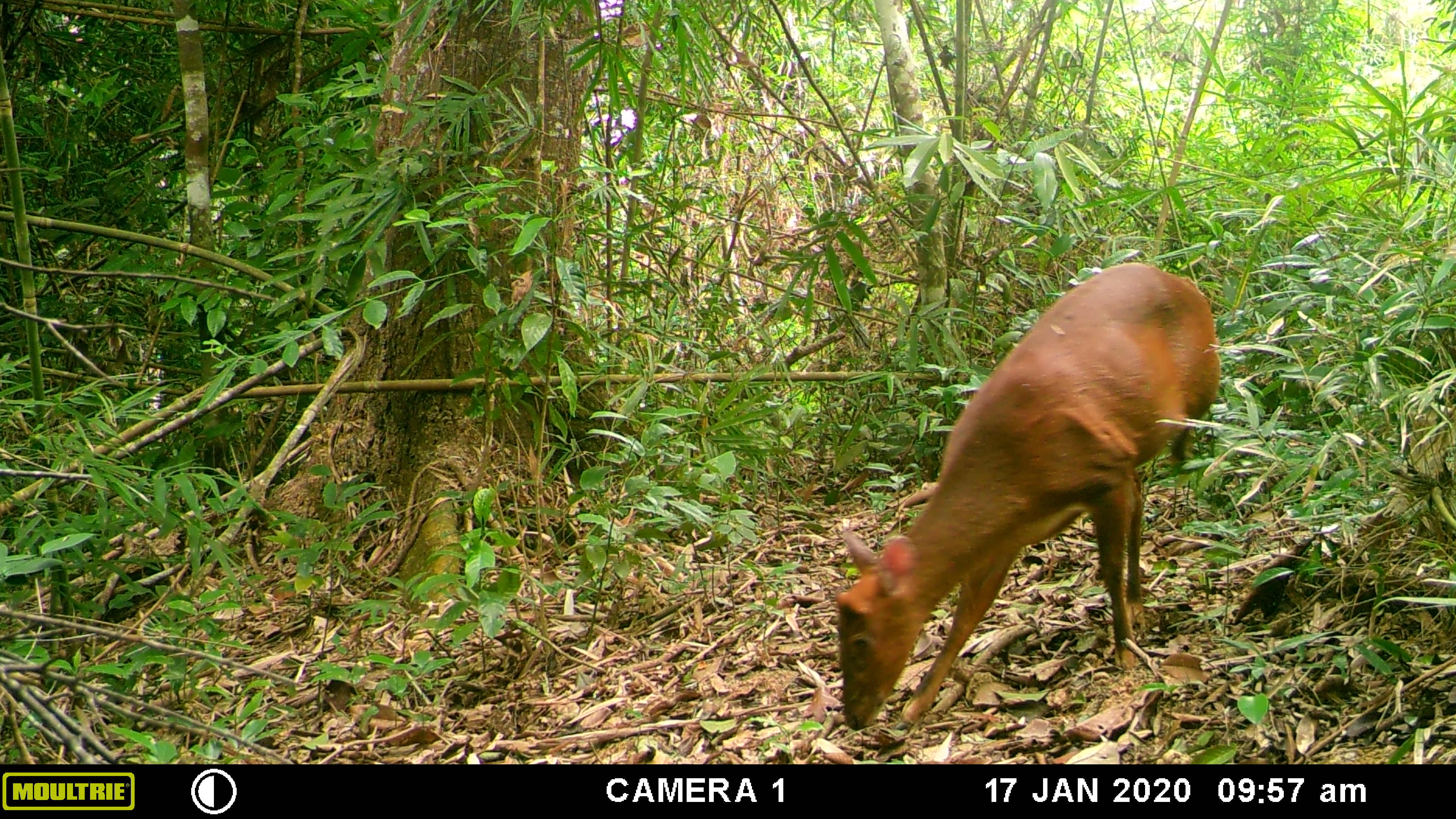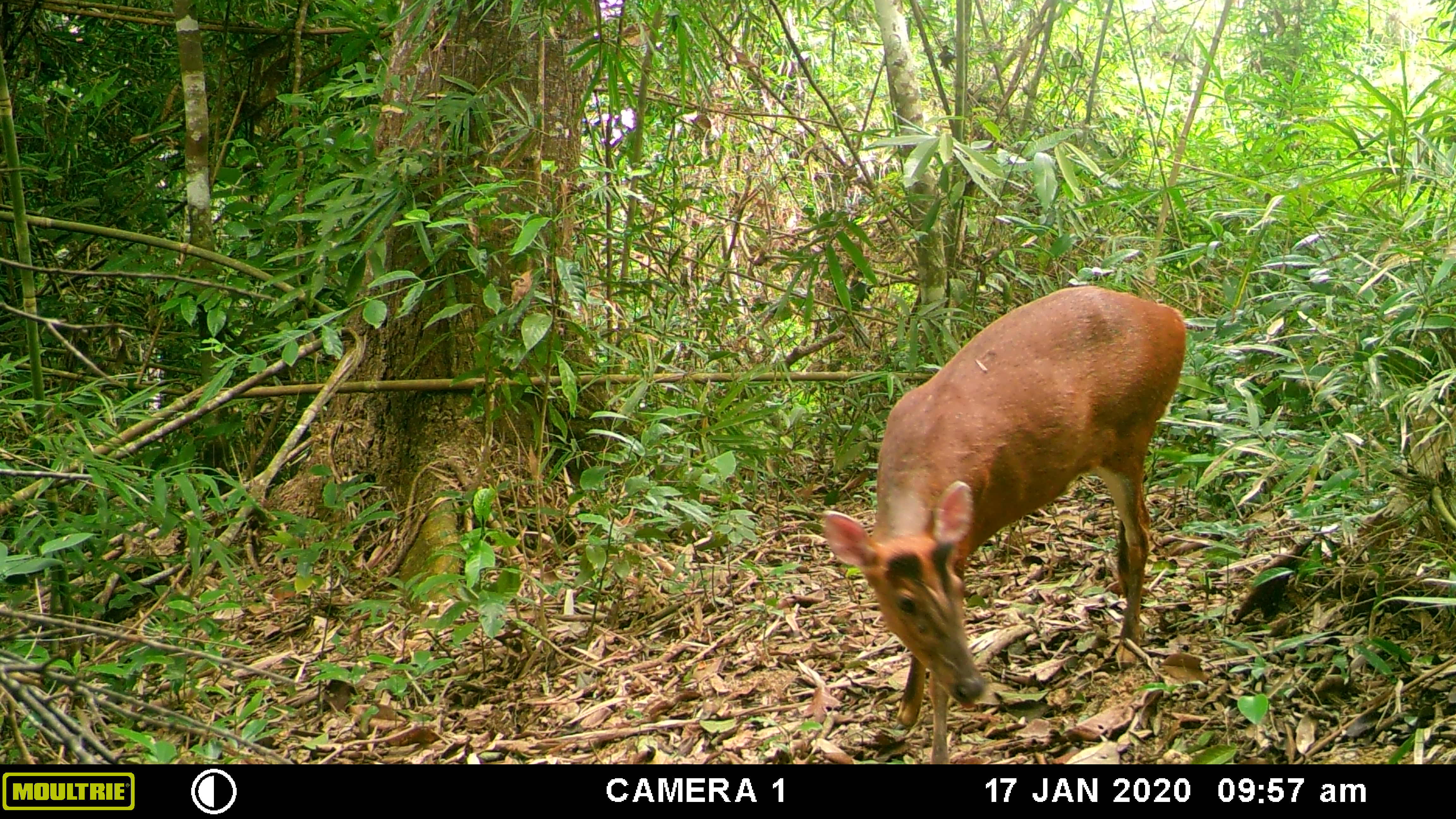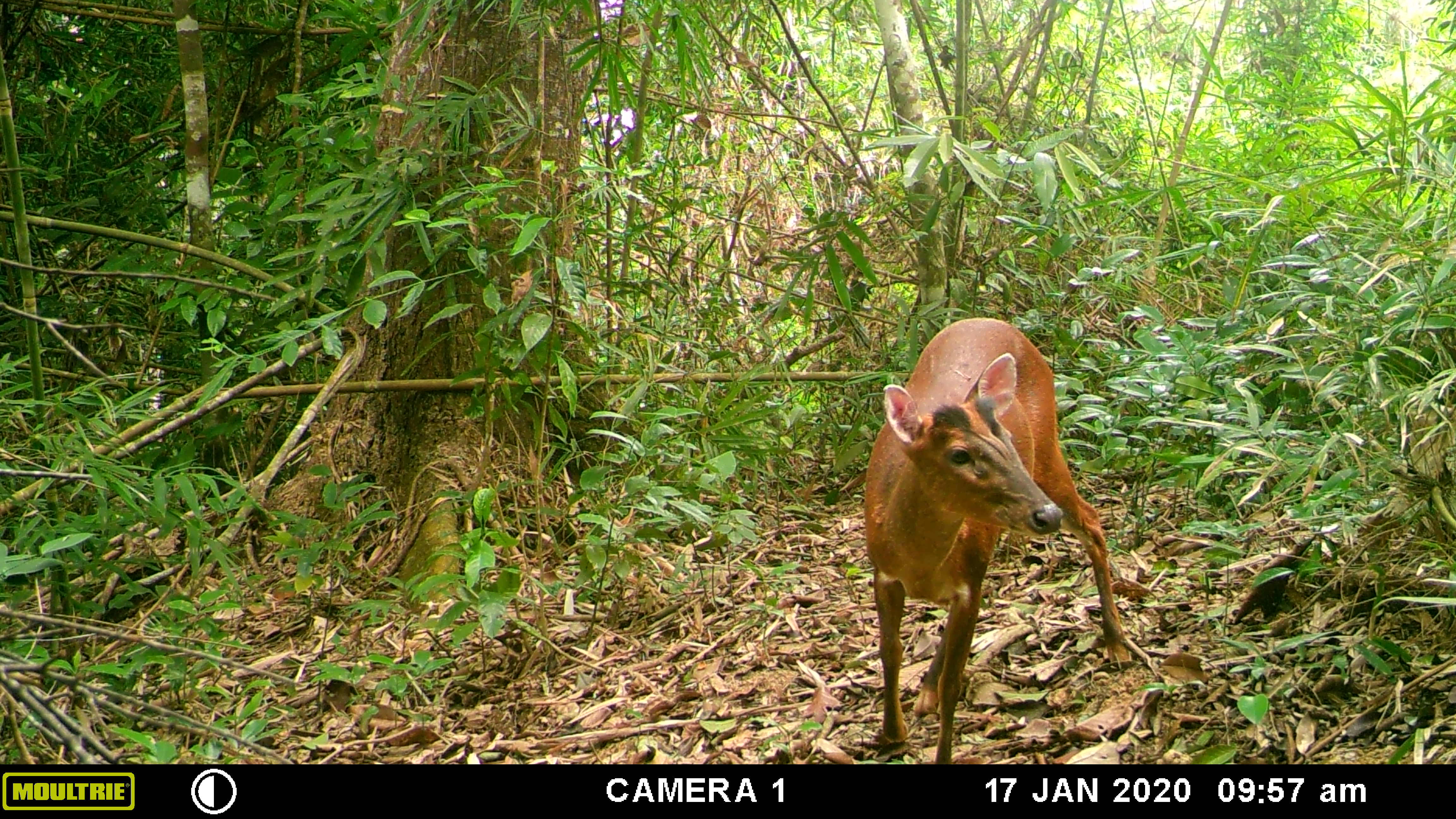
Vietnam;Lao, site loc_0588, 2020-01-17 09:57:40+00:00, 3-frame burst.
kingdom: Animalia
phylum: Chordata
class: Mammalia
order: Artiodactyla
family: Cervidae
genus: Muntiacus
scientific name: Muntiacus muntjak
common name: red muntjac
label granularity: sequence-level